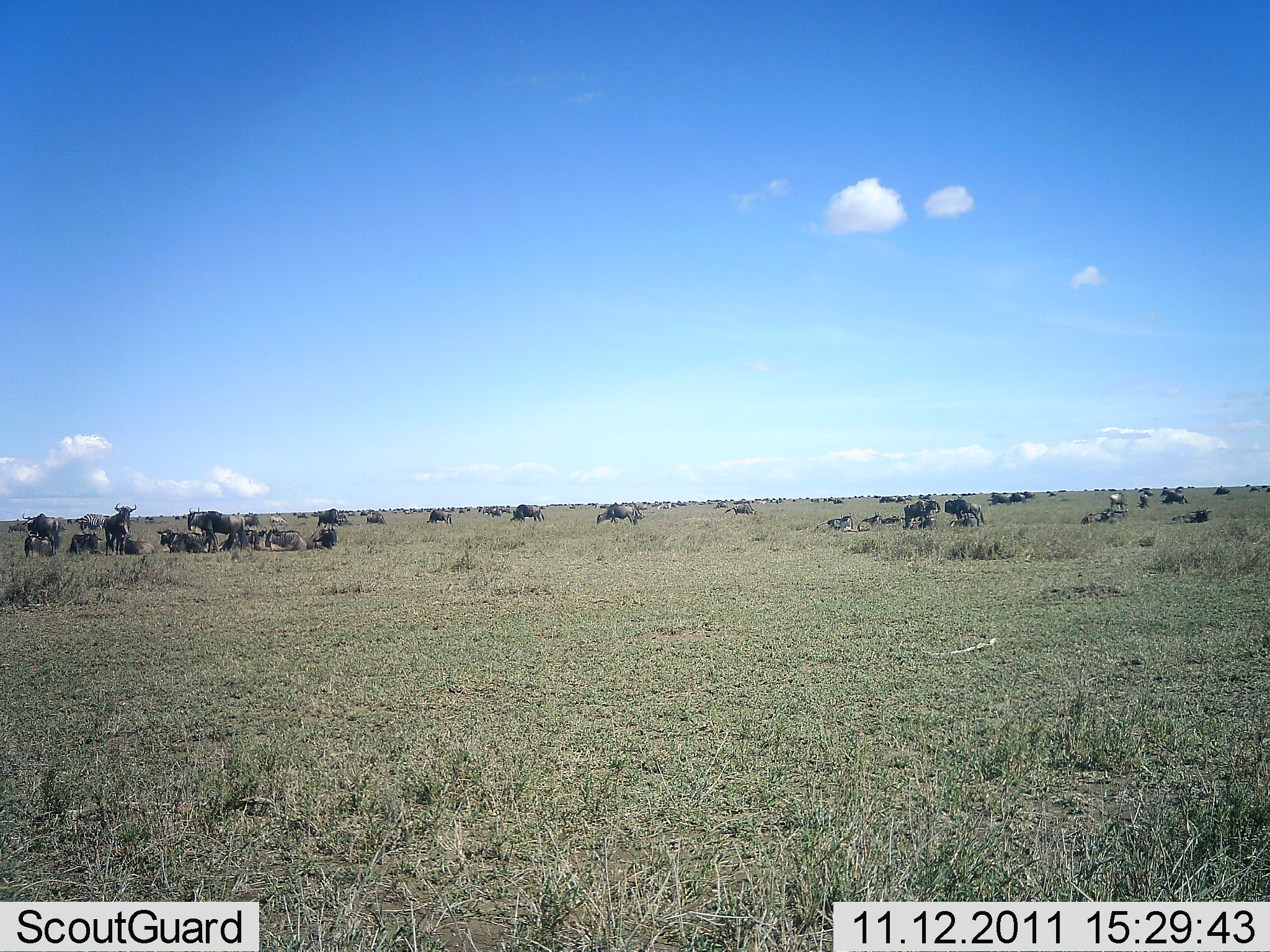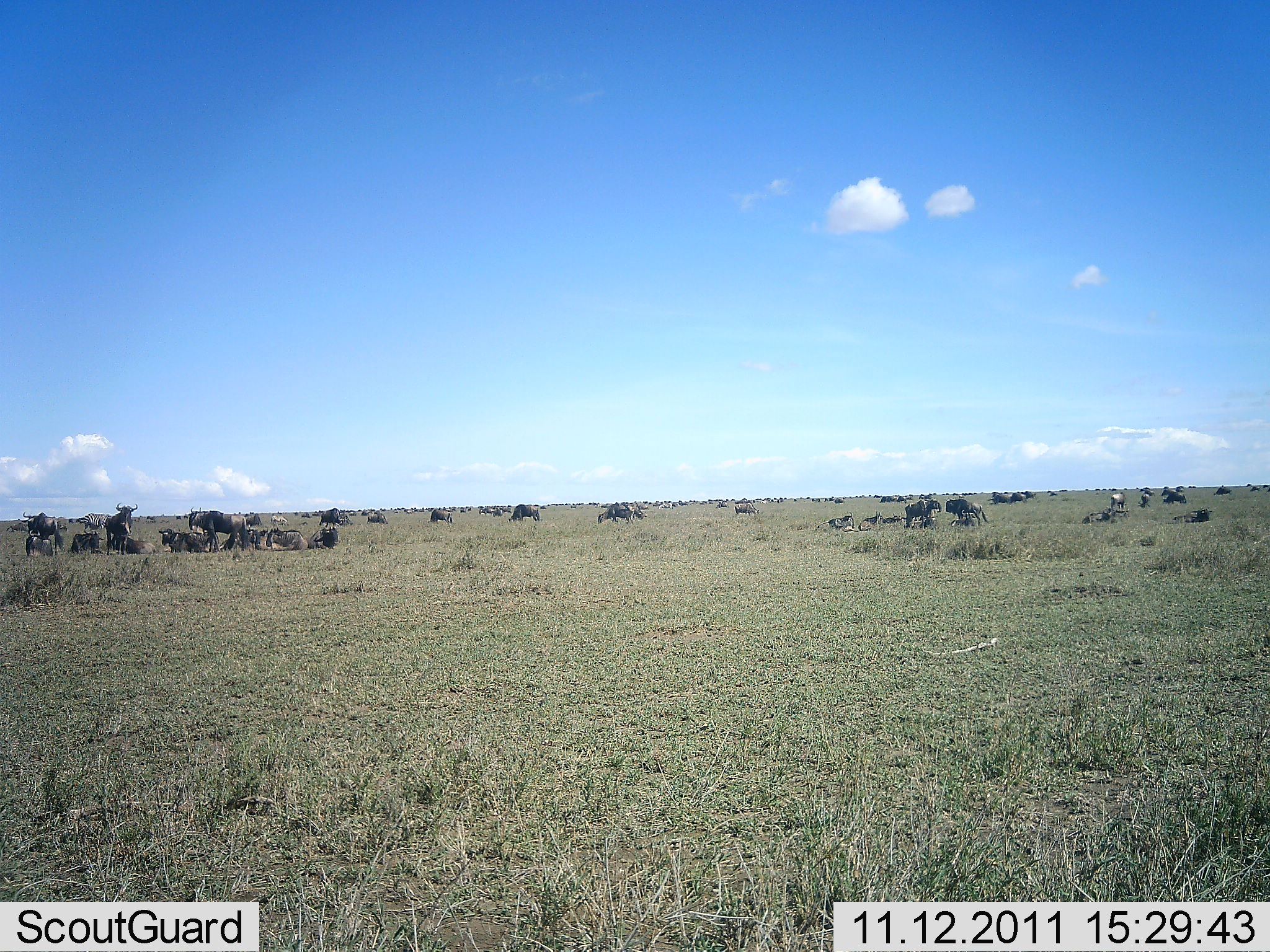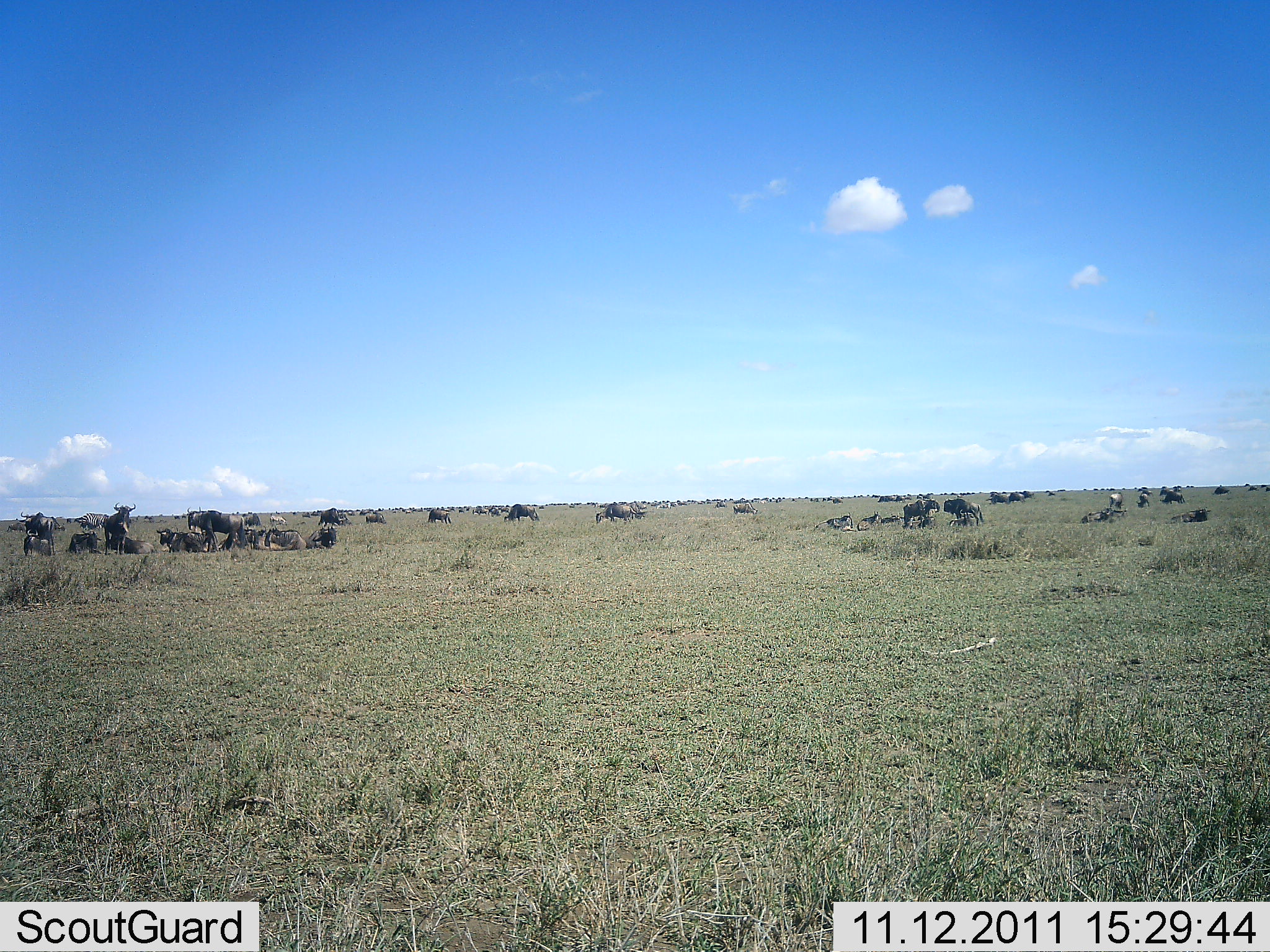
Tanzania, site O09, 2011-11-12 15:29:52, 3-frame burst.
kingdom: Animalia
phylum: Chordata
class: Mammalia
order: Artiodactyla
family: Bovidae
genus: Connochaetes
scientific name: Connochaetes taurinus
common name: blue wildebeest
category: wildebeest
Wildebeest (blue wildebeest) (Connochaetes taurinus), count 11-50. Behavior (volunteer vote fractions): standing 73%, resting 91%, moving 18%, interacting 18%. Young present (vote fraction): 0%. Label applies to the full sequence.